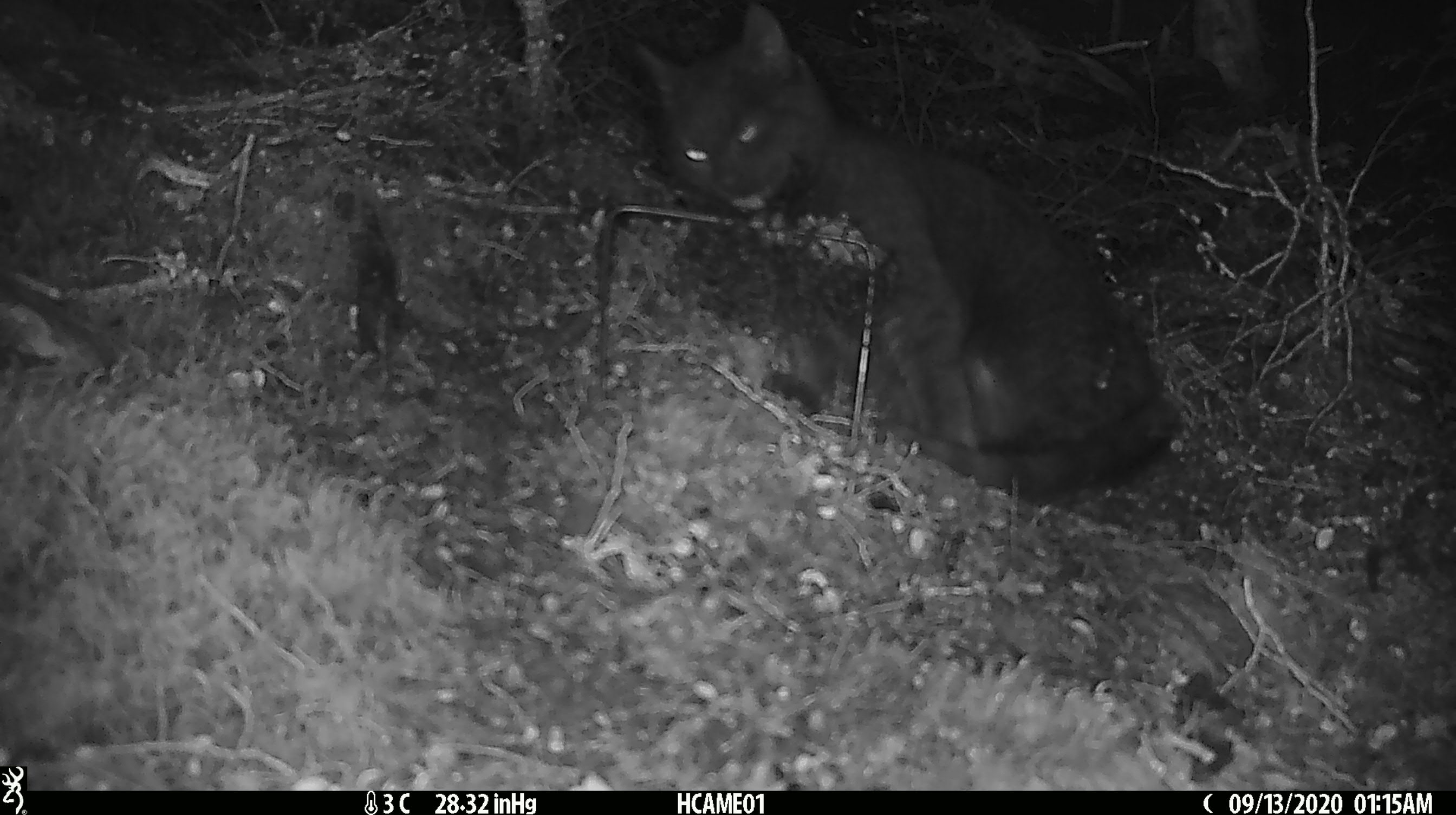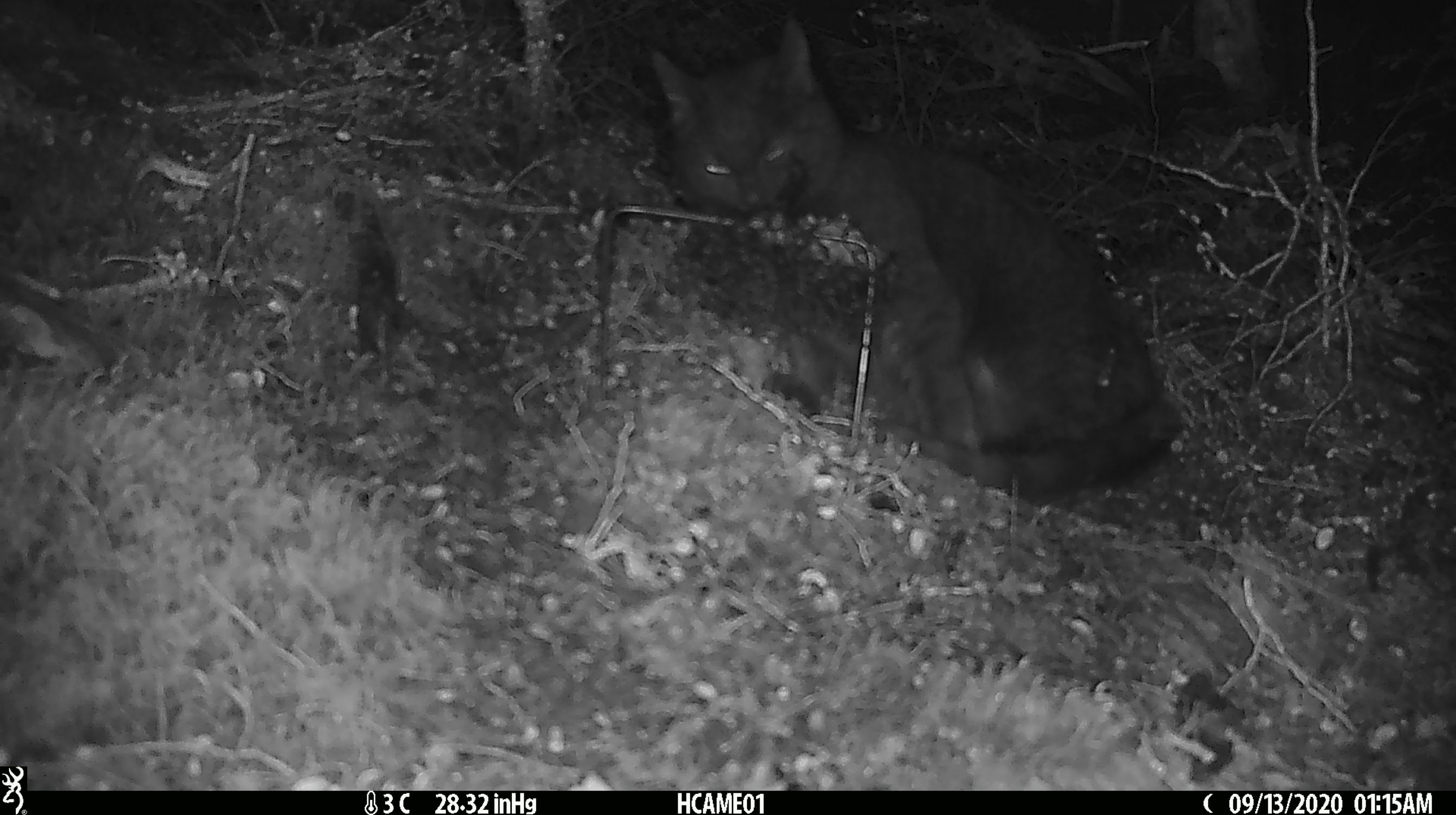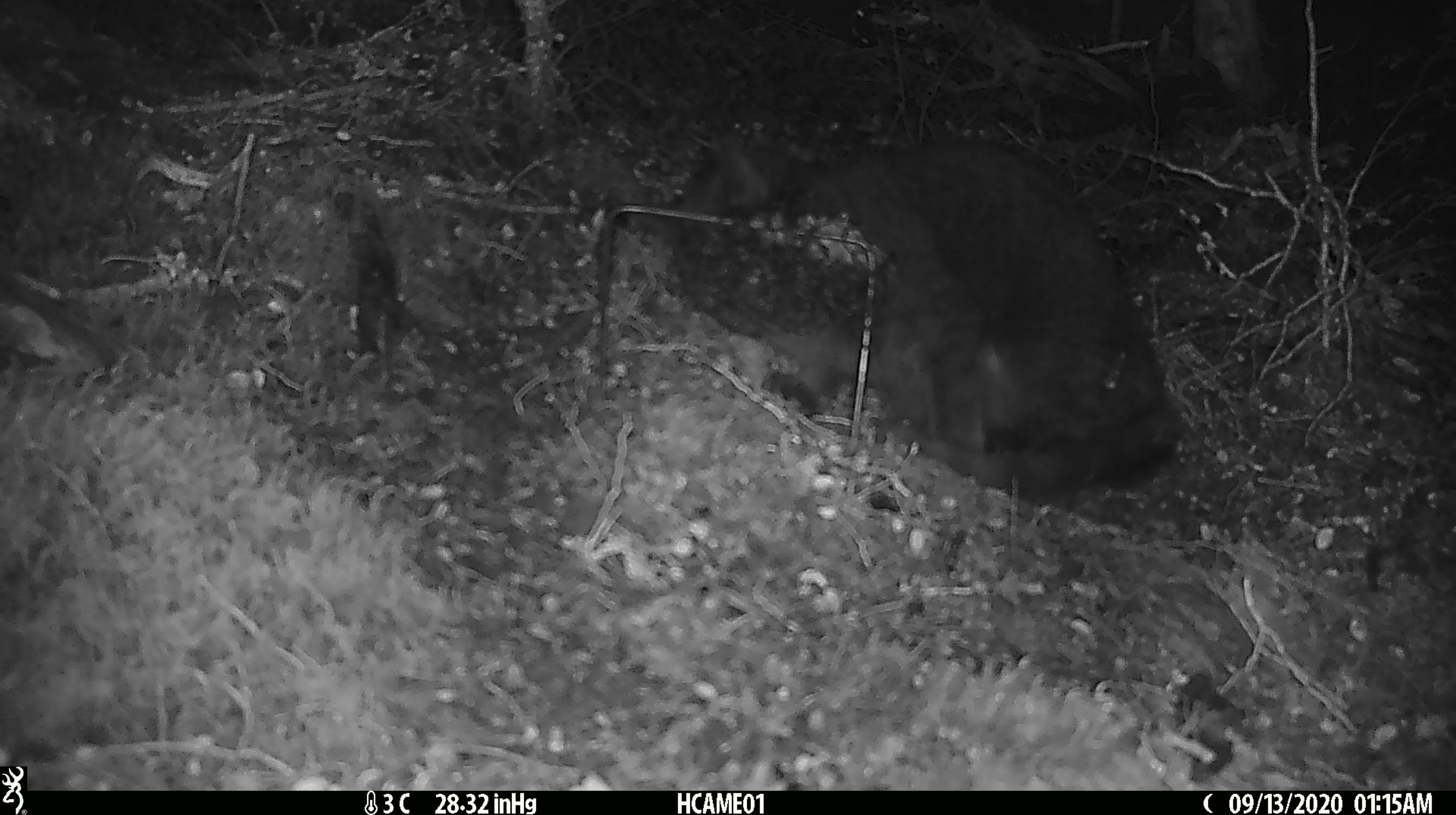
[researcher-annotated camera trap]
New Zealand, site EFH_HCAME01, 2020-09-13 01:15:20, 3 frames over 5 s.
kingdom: Animalia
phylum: Chordata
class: Mammalia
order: Carnivora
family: Felidae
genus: Felis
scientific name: Felis catus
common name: domestic cat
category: cat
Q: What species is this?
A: Cat (domestic cat) (Felis catus).